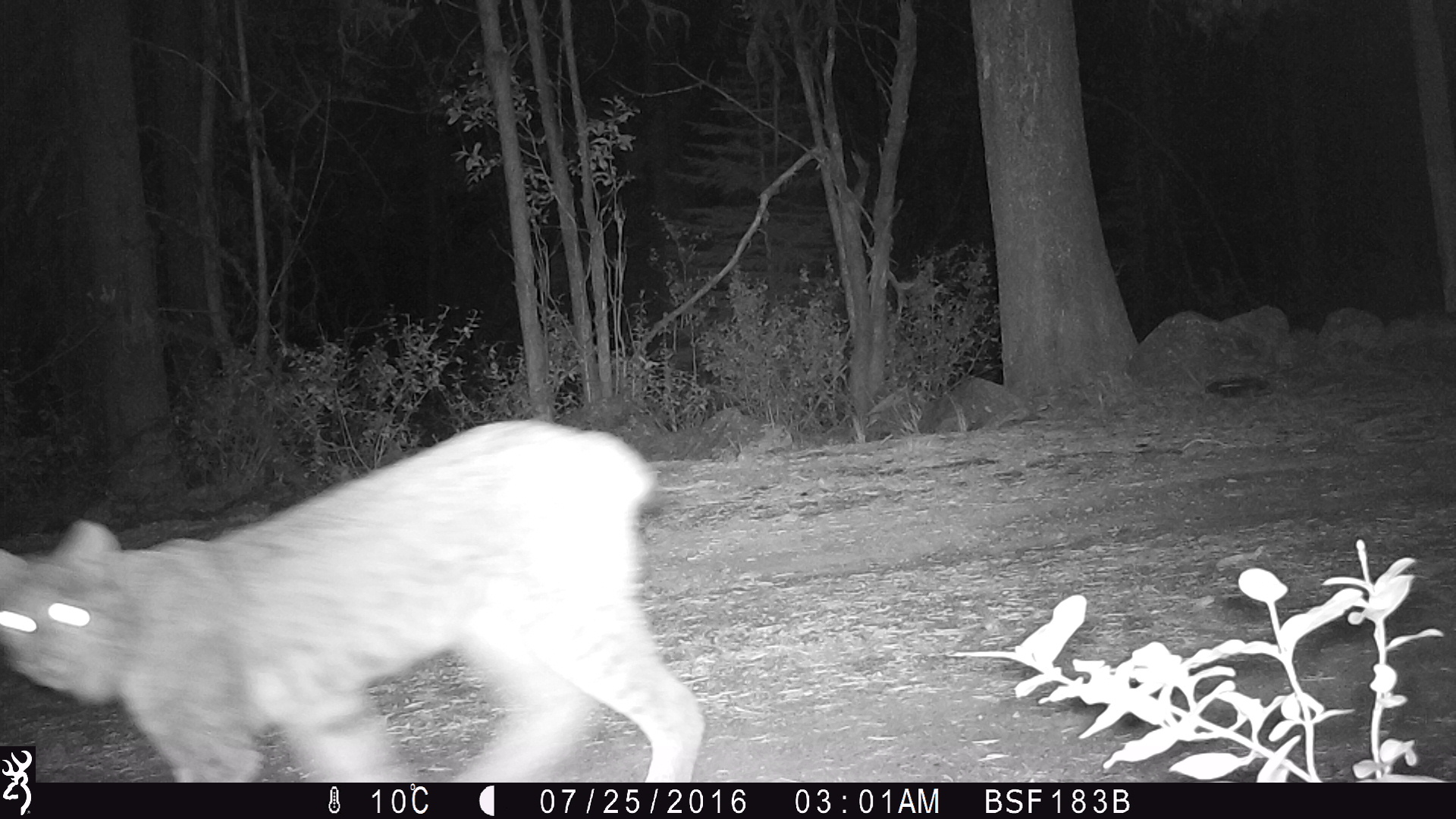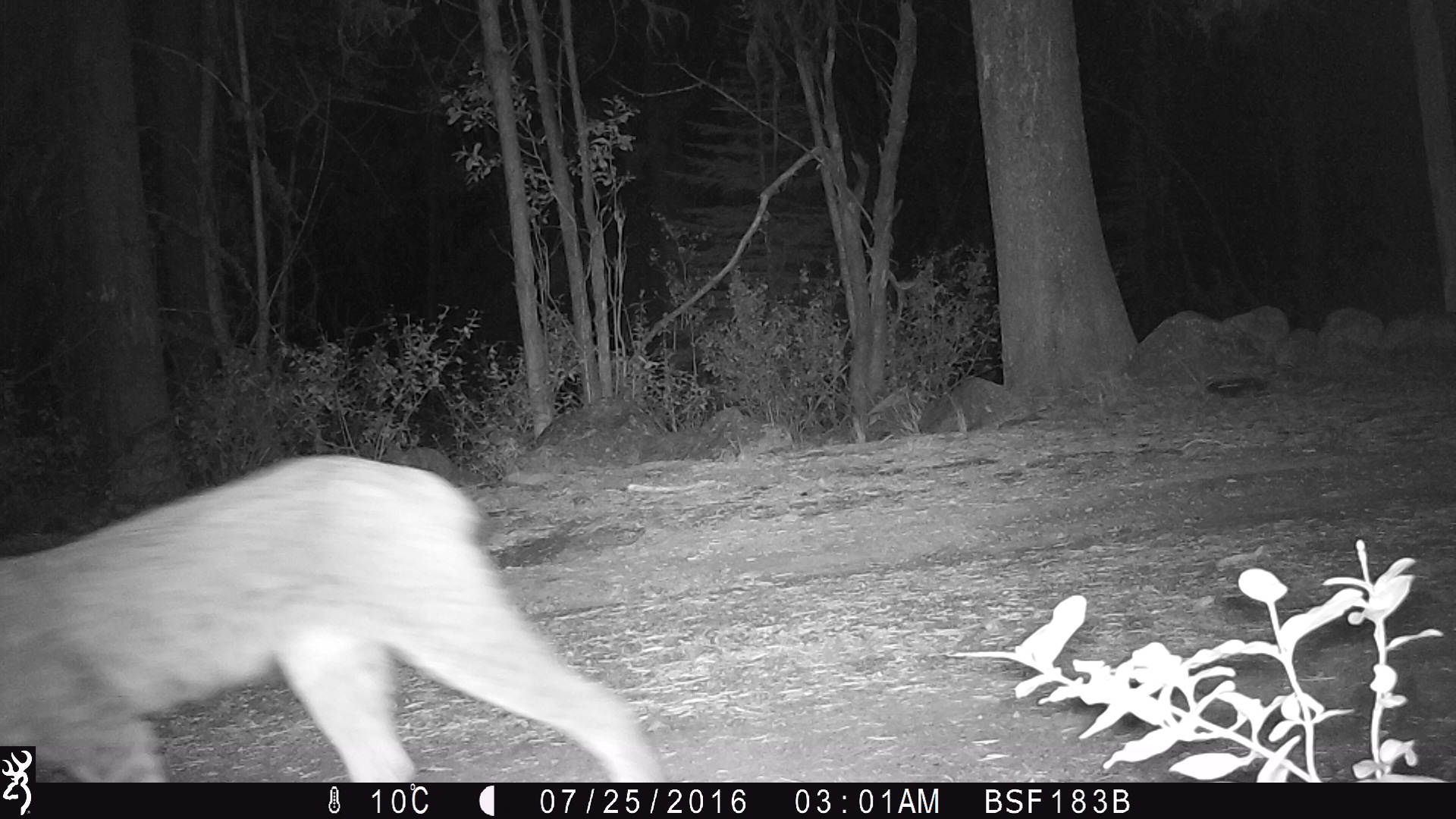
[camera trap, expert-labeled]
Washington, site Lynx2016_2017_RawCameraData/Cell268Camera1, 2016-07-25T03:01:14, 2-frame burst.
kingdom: Animalia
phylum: Chordata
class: Mammalia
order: Carnivora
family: Felidae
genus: Lynx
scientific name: Lynx canadensis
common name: canada lynx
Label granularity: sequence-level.